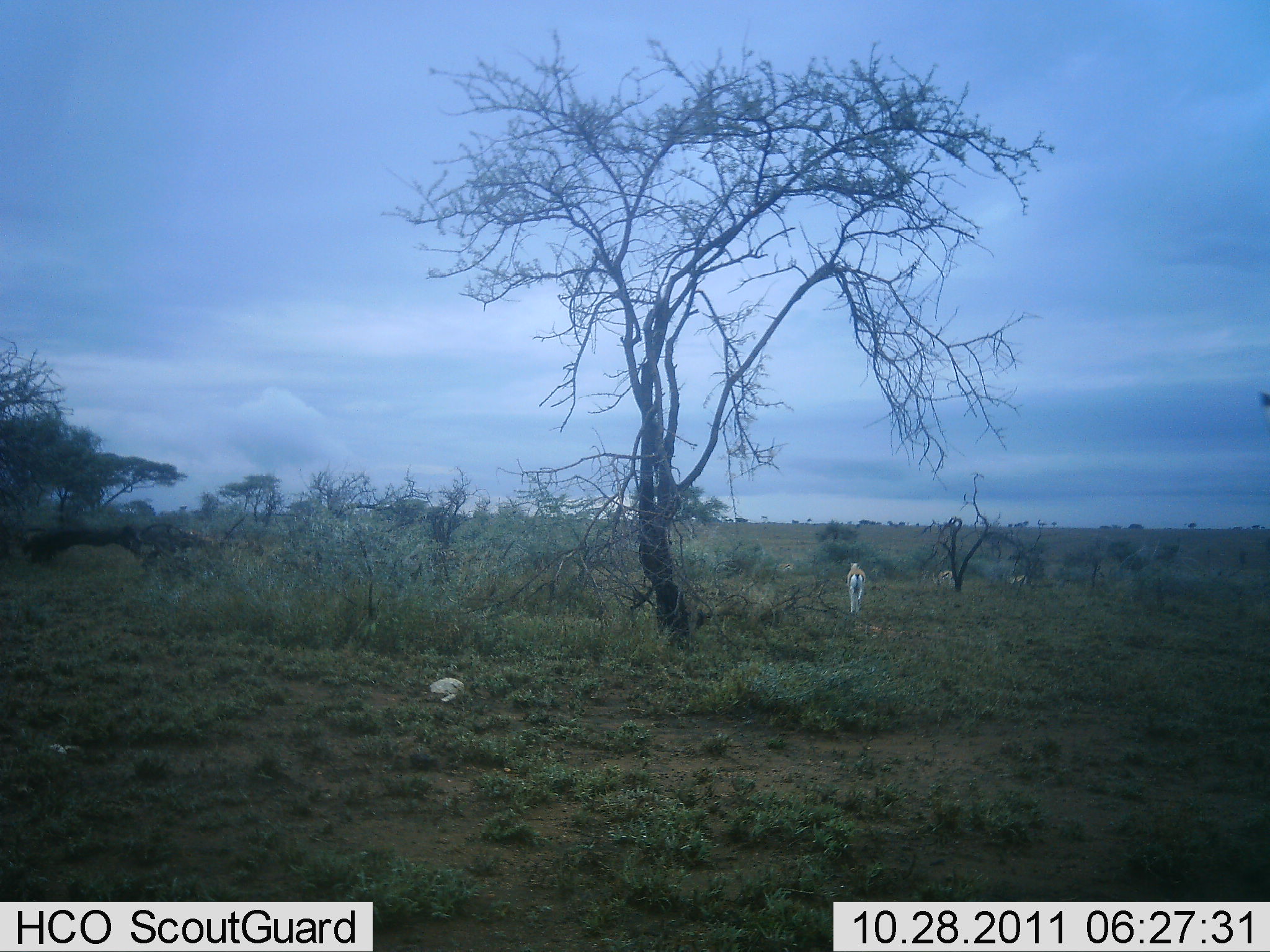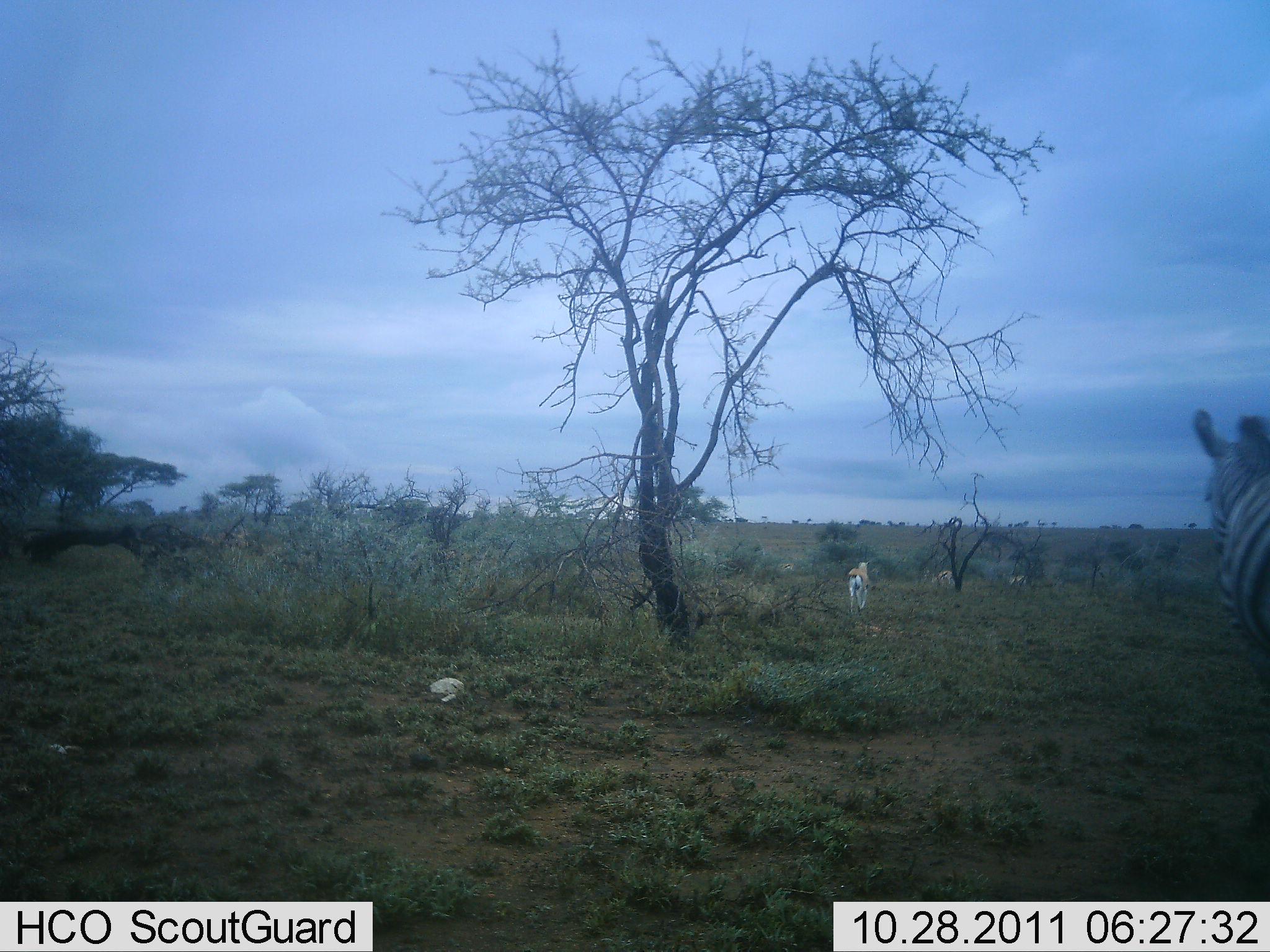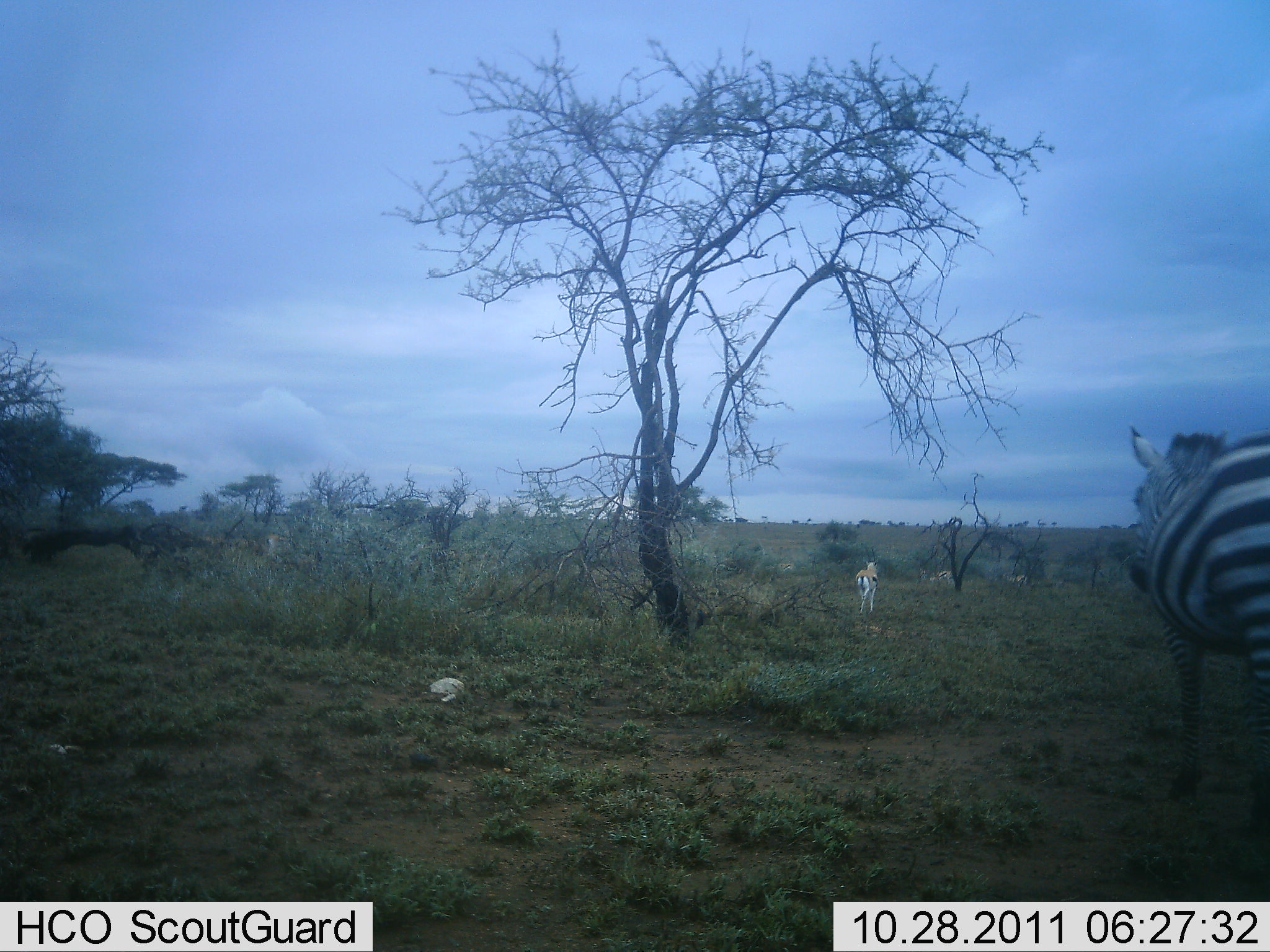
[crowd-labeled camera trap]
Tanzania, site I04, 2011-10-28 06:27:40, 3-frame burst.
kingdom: Animalia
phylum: Chordata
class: Mammalia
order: Artiodactyla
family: Bovidae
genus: Eudorcas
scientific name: Eudorcas thomsonii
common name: thomson's gazelle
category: gazellethomsons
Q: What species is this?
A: Gazellethomsons (thomson's gazelle) (Eudorcas thomsonii).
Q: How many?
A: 3.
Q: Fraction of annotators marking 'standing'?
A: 9%.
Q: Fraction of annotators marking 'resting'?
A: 0%.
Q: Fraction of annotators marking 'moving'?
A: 91%.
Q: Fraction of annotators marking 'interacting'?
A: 0%.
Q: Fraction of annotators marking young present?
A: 9%.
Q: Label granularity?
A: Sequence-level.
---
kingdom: Animalia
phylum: Chordata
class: Mammalia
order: Perissodactyla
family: Equidae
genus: Equus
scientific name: Equus quagga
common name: plains zebra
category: zebra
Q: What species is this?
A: Zebra (plains zebra) (Equus quagga).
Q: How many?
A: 1.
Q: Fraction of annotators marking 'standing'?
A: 11%.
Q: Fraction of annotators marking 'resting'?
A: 0%.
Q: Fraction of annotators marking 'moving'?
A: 89%.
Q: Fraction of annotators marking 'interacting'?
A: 0%.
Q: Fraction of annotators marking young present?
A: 0%.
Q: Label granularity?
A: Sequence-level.